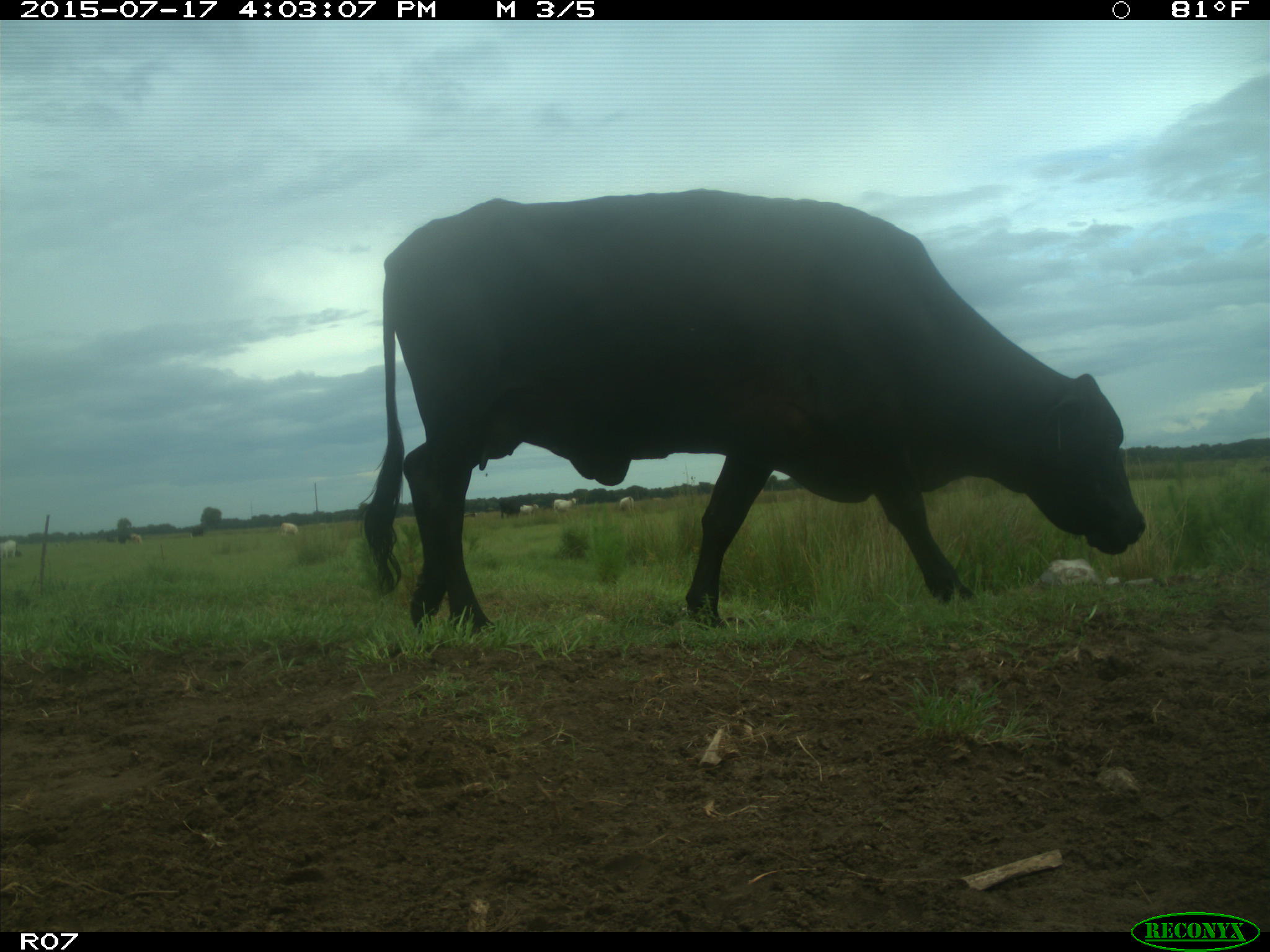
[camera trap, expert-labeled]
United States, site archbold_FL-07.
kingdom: Animalia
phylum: Chordata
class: Mammalia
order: Artiodactyla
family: Bovidae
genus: Bos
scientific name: Bos taurus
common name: domestic cow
Bos taurus (domestic cow).